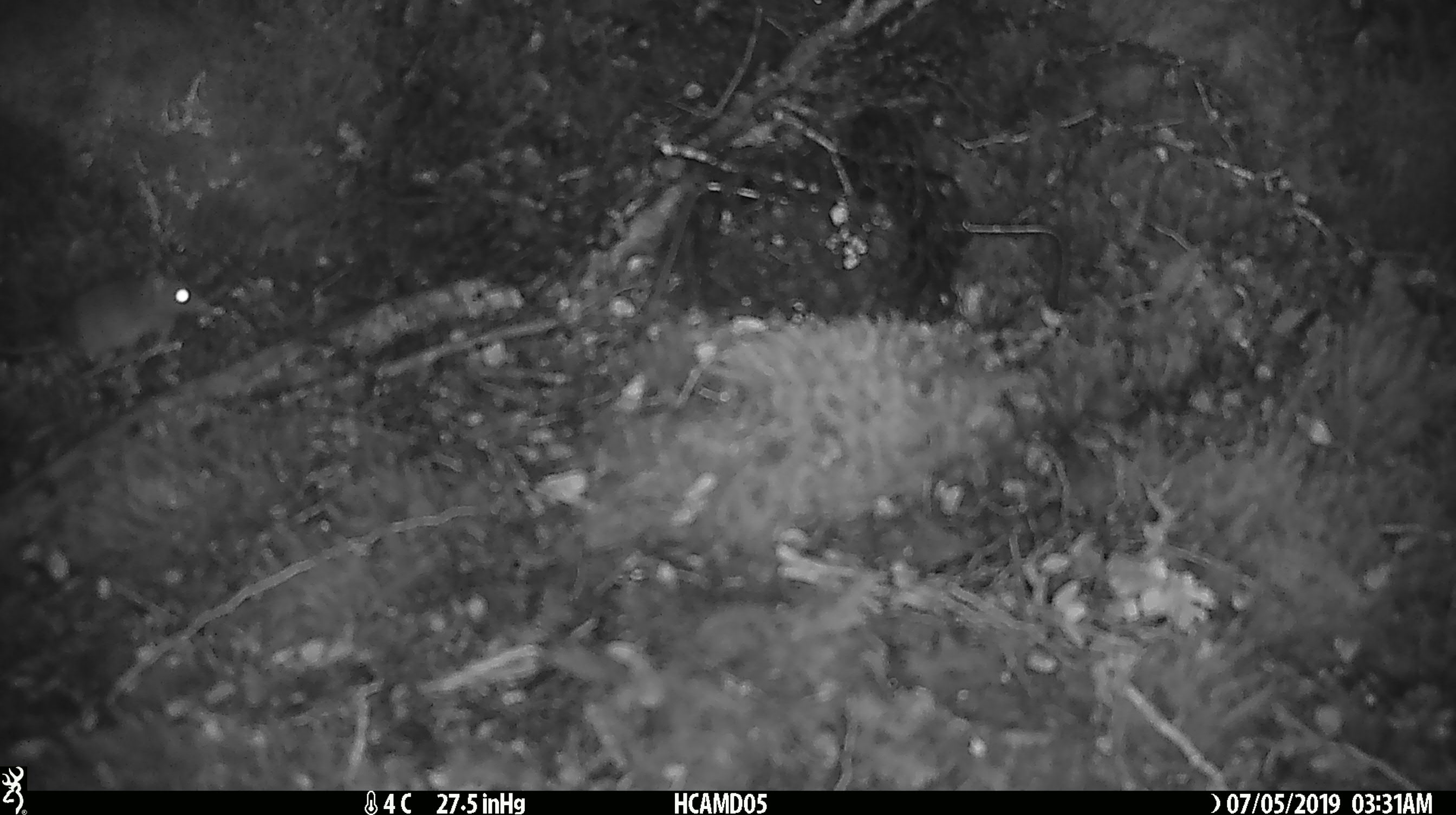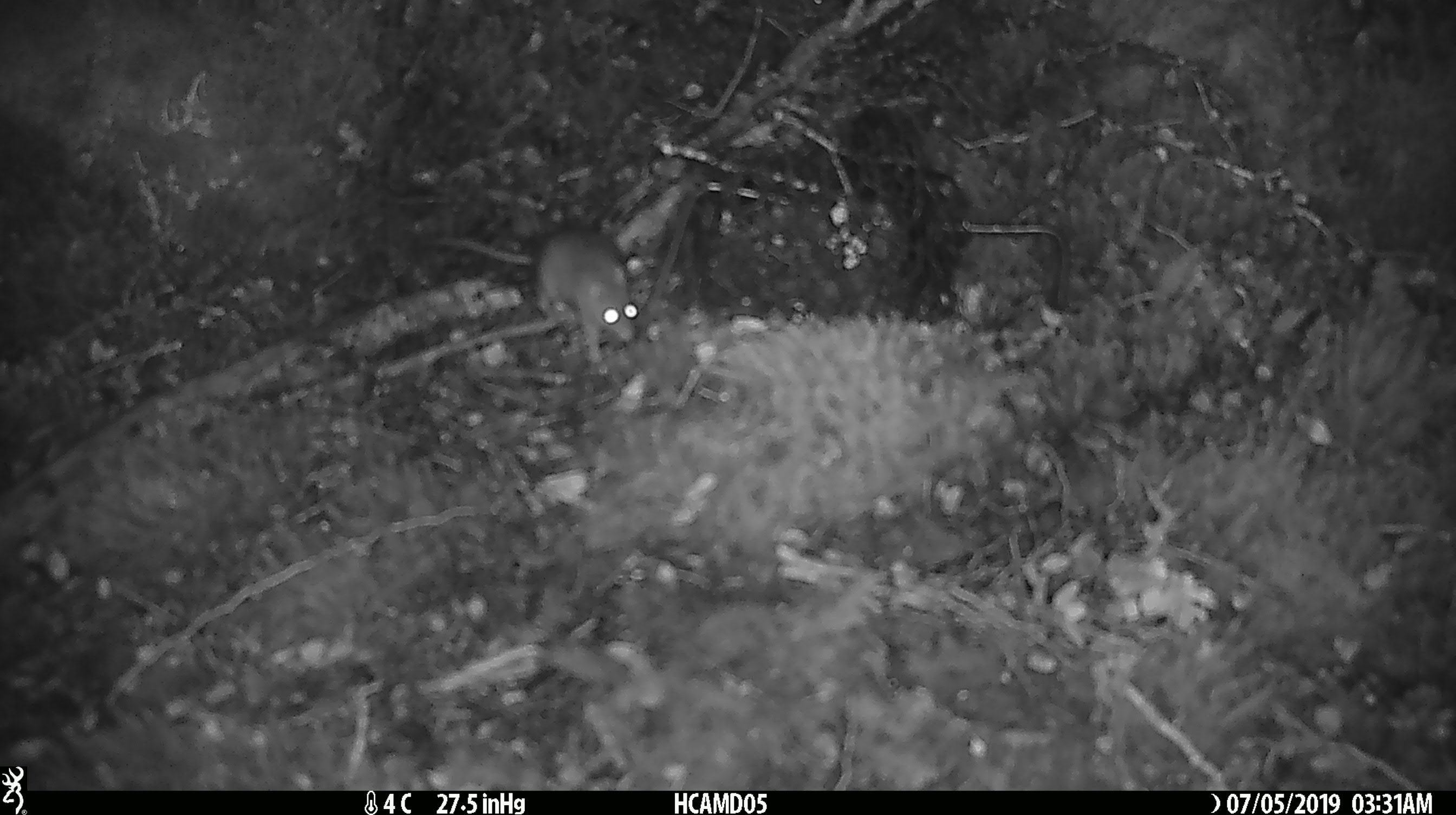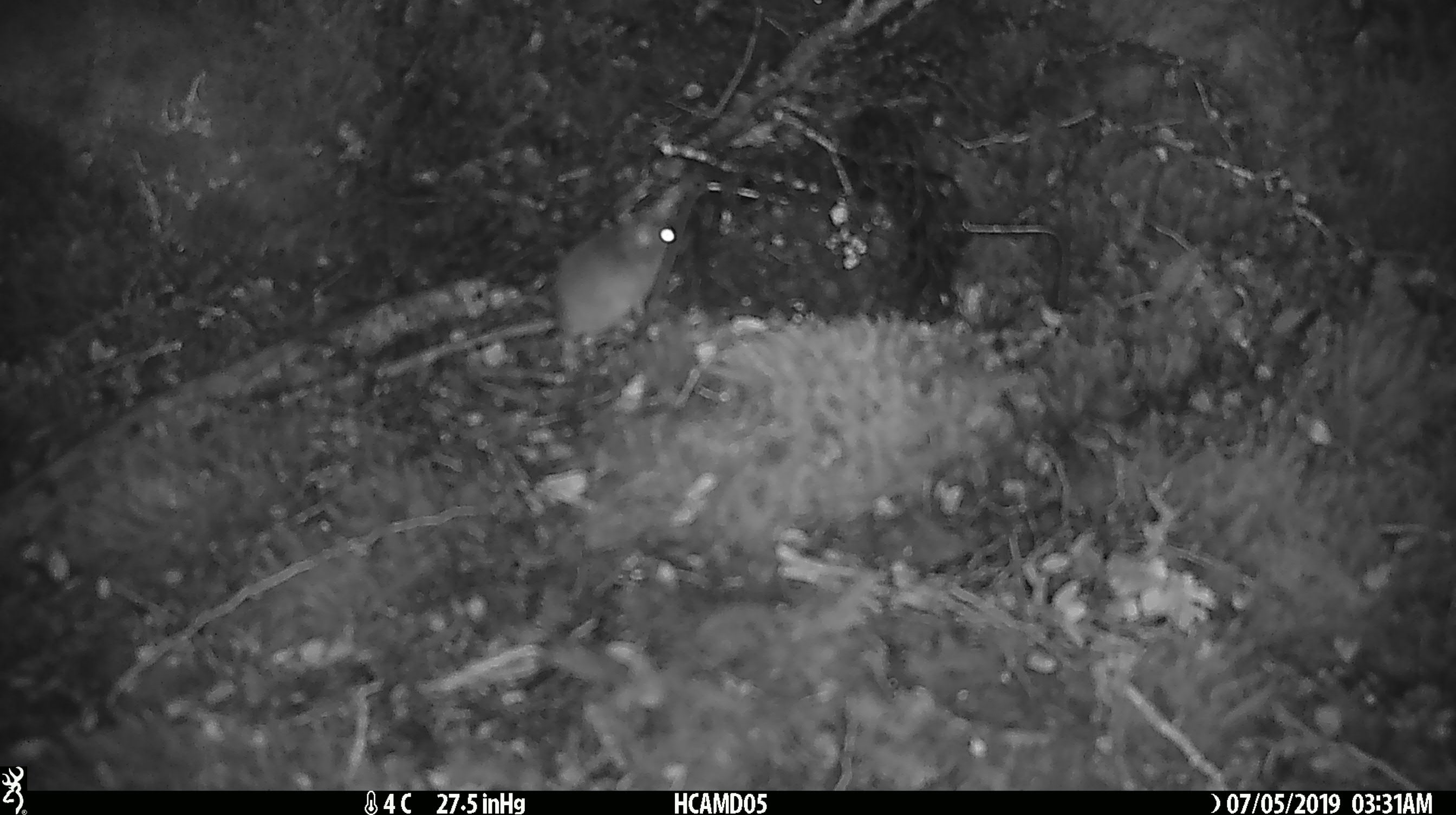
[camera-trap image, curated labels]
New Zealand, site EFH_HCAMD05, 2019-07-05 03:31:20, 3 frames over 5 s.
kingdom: Animalia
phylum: Chordata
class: Mammalia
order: Rodentia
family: Muridae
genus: Mus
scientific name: Mus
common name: mouse